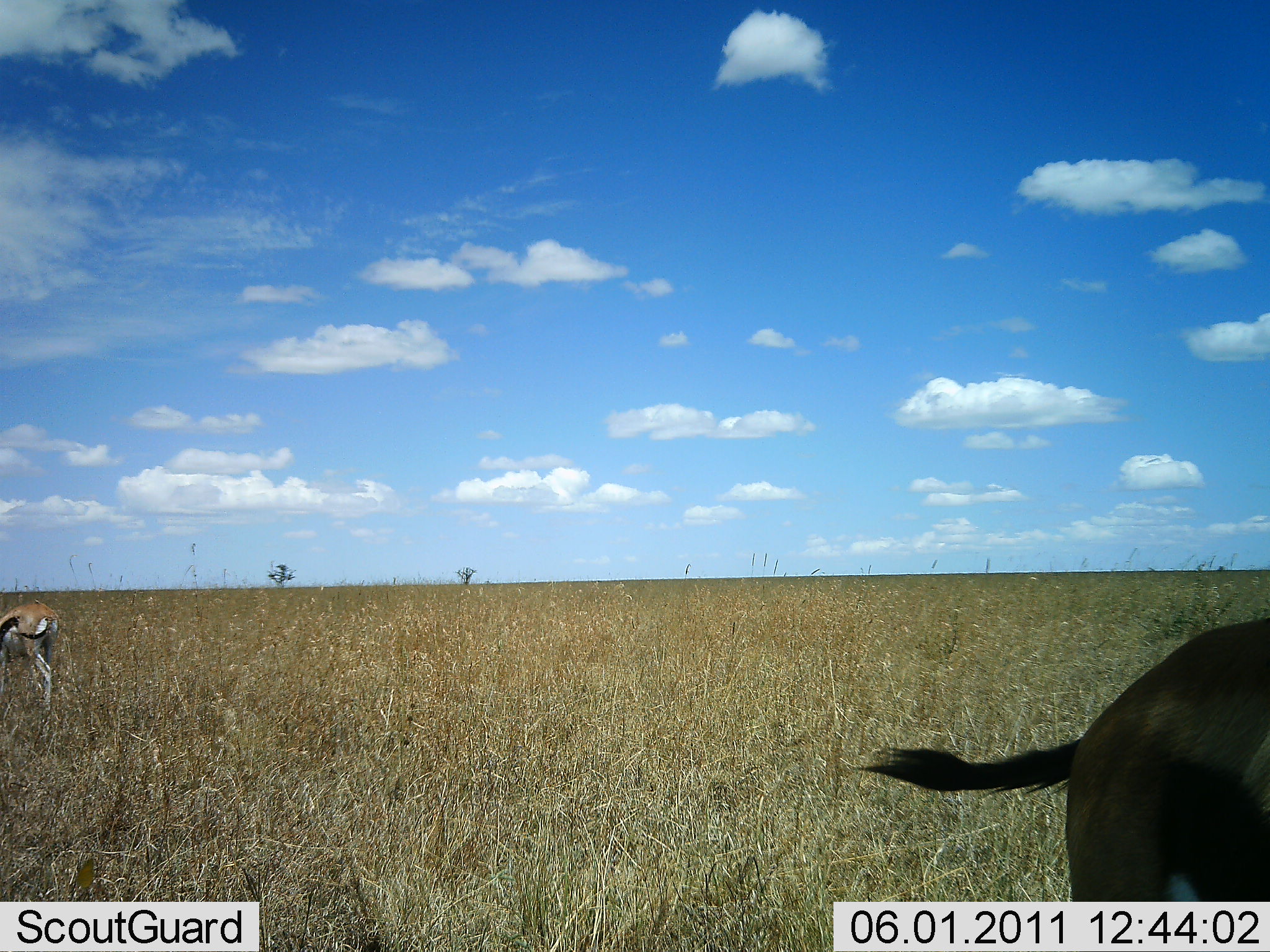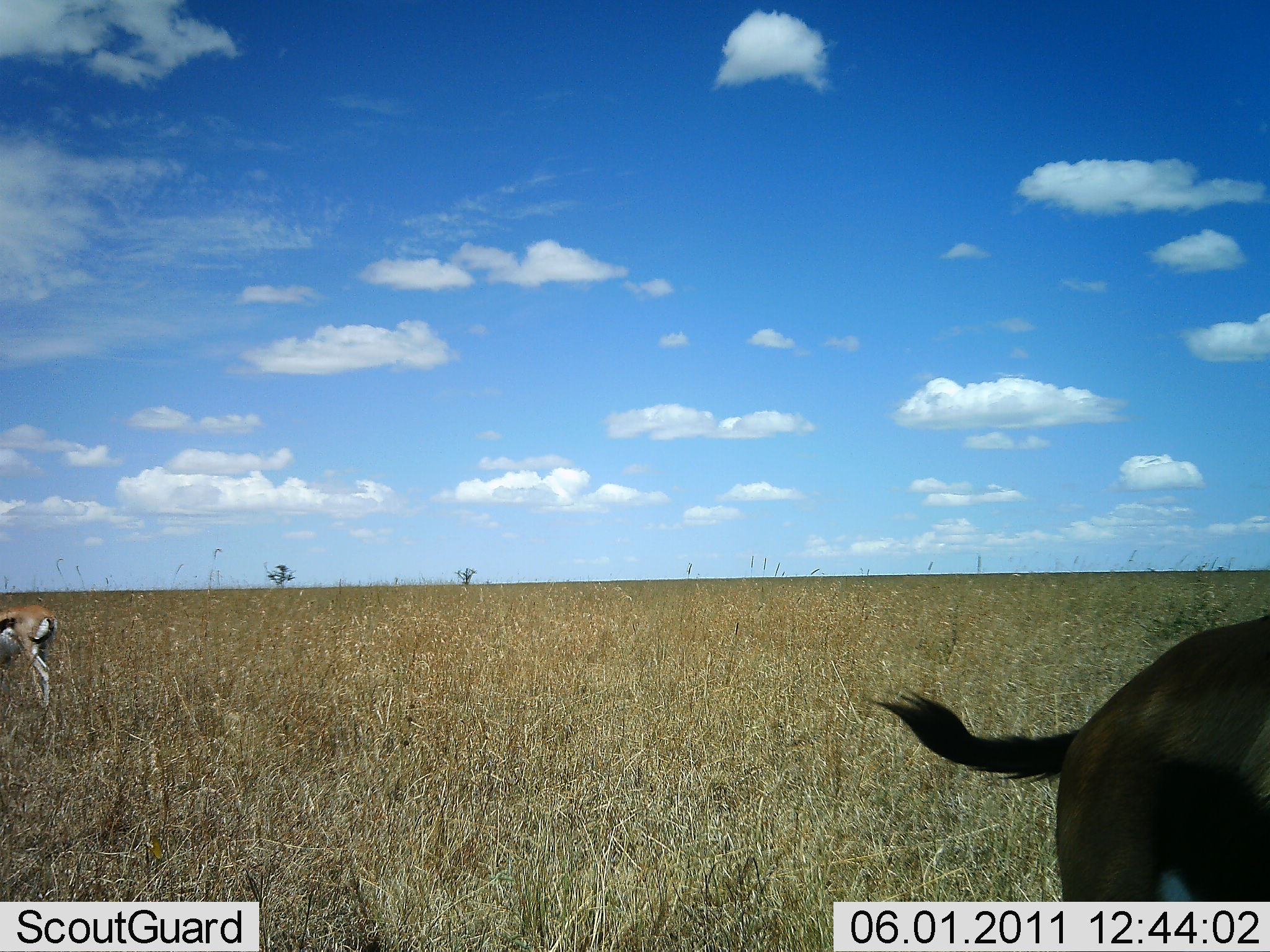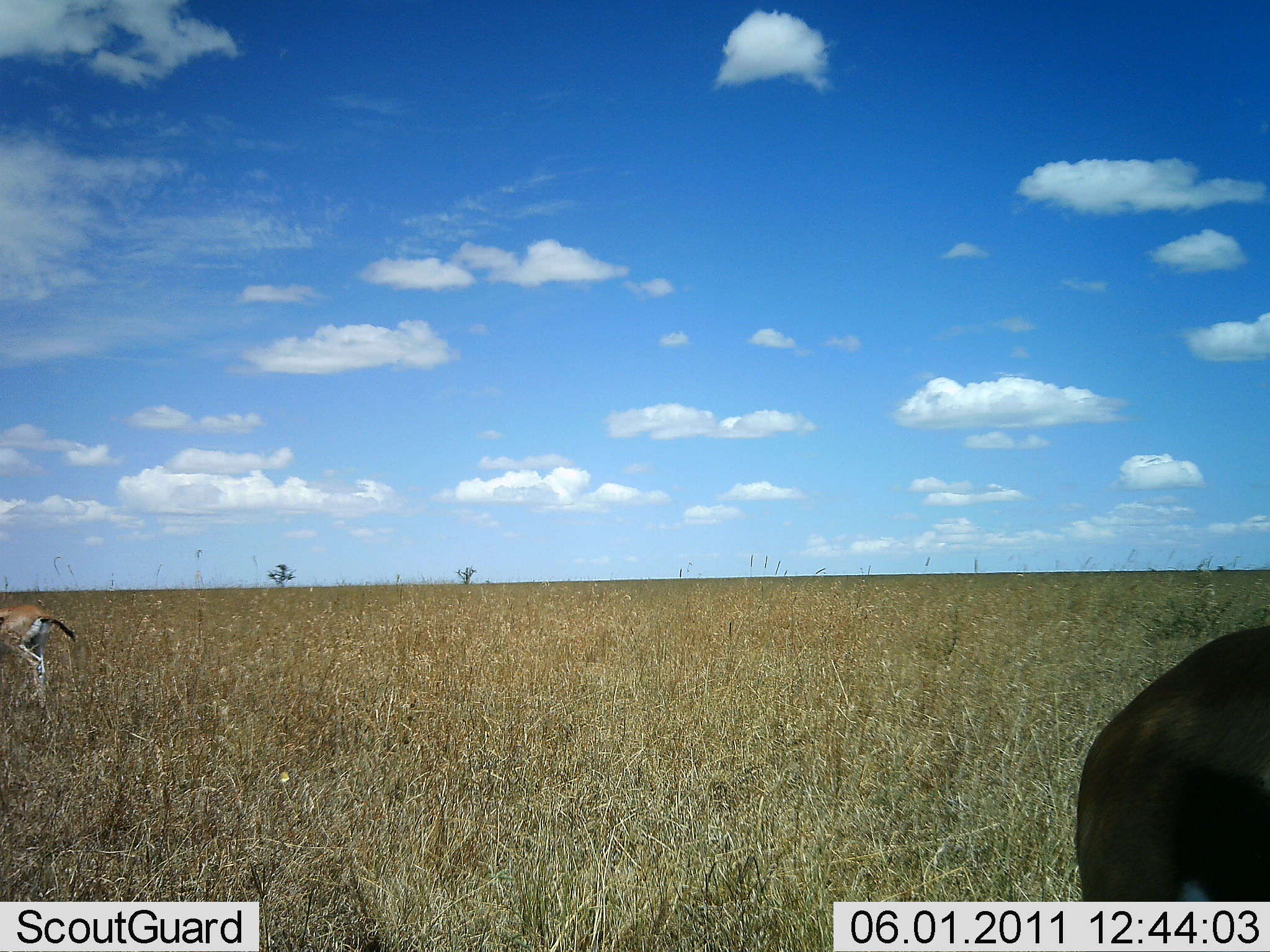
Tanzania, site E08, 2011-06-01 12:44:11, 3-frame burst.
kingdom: Animalia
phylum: Chordata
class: Mammalia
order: Artiodactyla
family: Bovidae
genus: Eudorcas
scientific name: Eudorcas thomsonii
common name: thomson's gazelle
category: gazellethomsons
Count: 2.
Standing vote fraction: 80%.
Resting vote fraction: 0%.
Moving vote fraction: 40%.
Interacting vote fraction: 0%.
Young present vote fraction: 0%.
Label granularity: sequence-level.